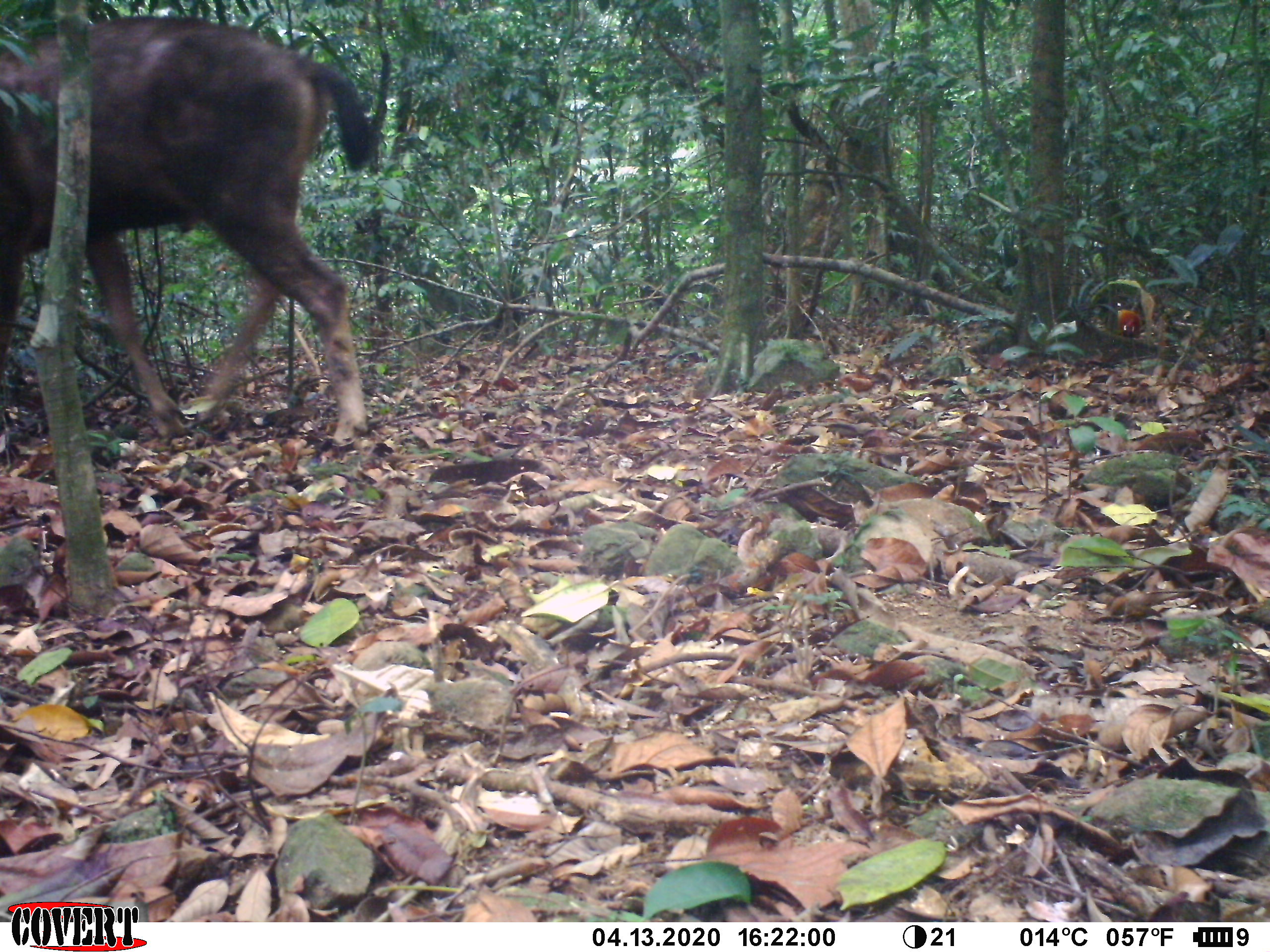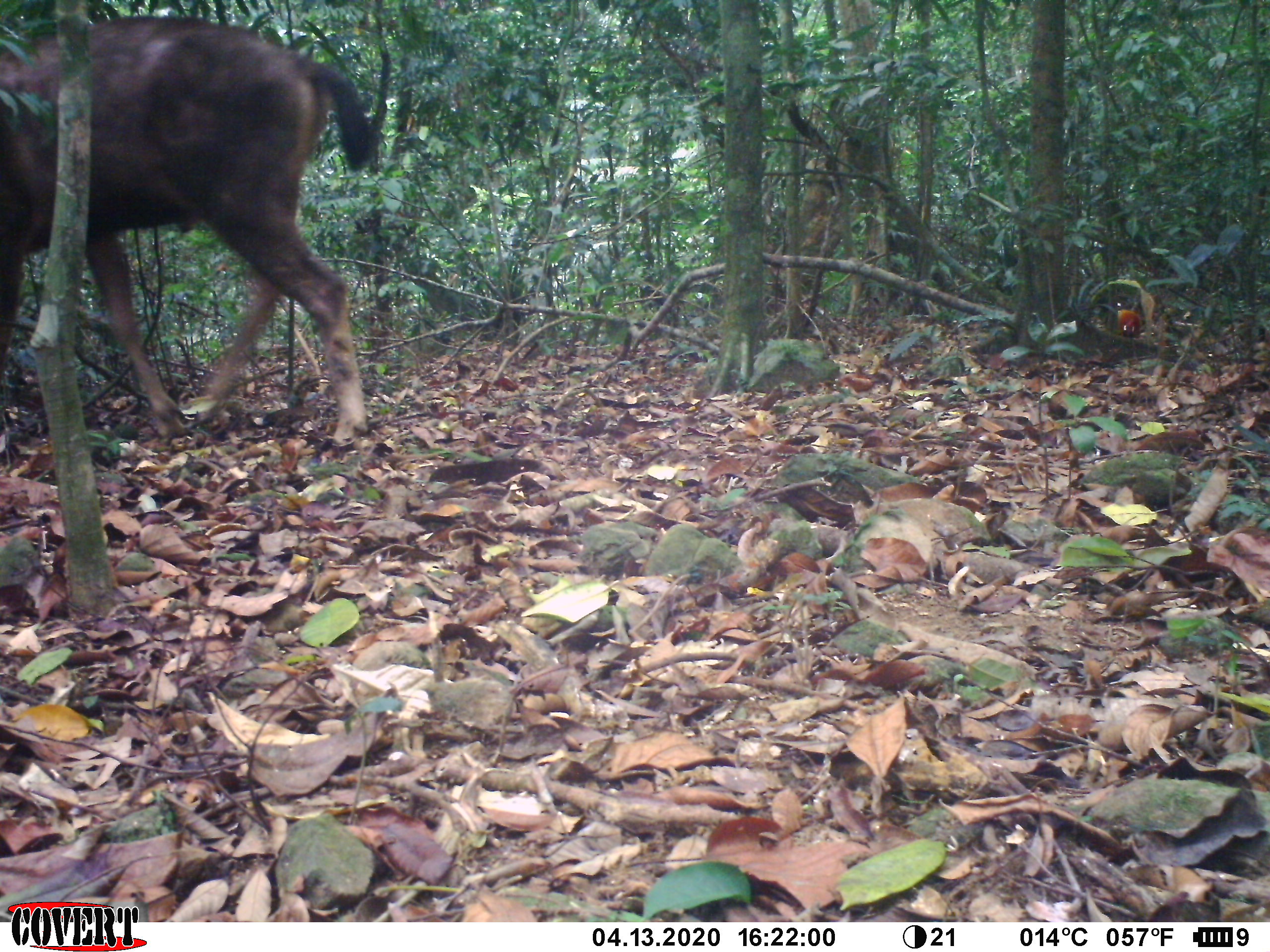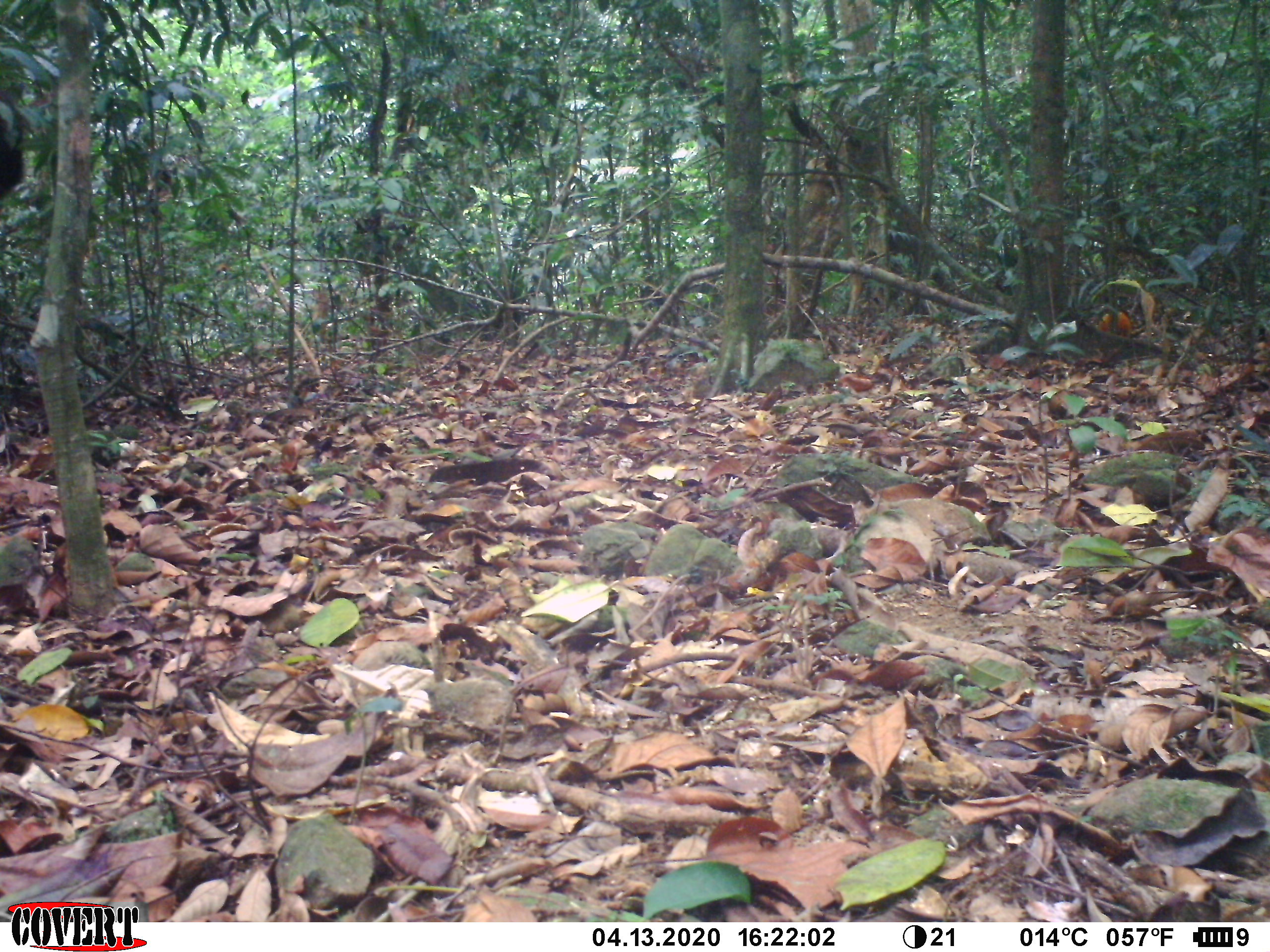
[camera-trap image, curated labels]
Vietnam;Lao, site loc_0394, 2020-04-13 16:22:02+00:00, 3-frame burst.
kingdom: Animalia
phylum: Chordata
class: Aves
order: Galliformes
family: Phasianidae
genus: Gallus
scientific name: Gallus gallus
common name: red junglefowl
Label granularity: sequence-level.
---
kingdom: Animalia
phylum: Chordata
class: Mammalia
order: Artiodactyla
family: Cervidae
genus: Rusa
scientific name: Rusa unicolor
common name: sambar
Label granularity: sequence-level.